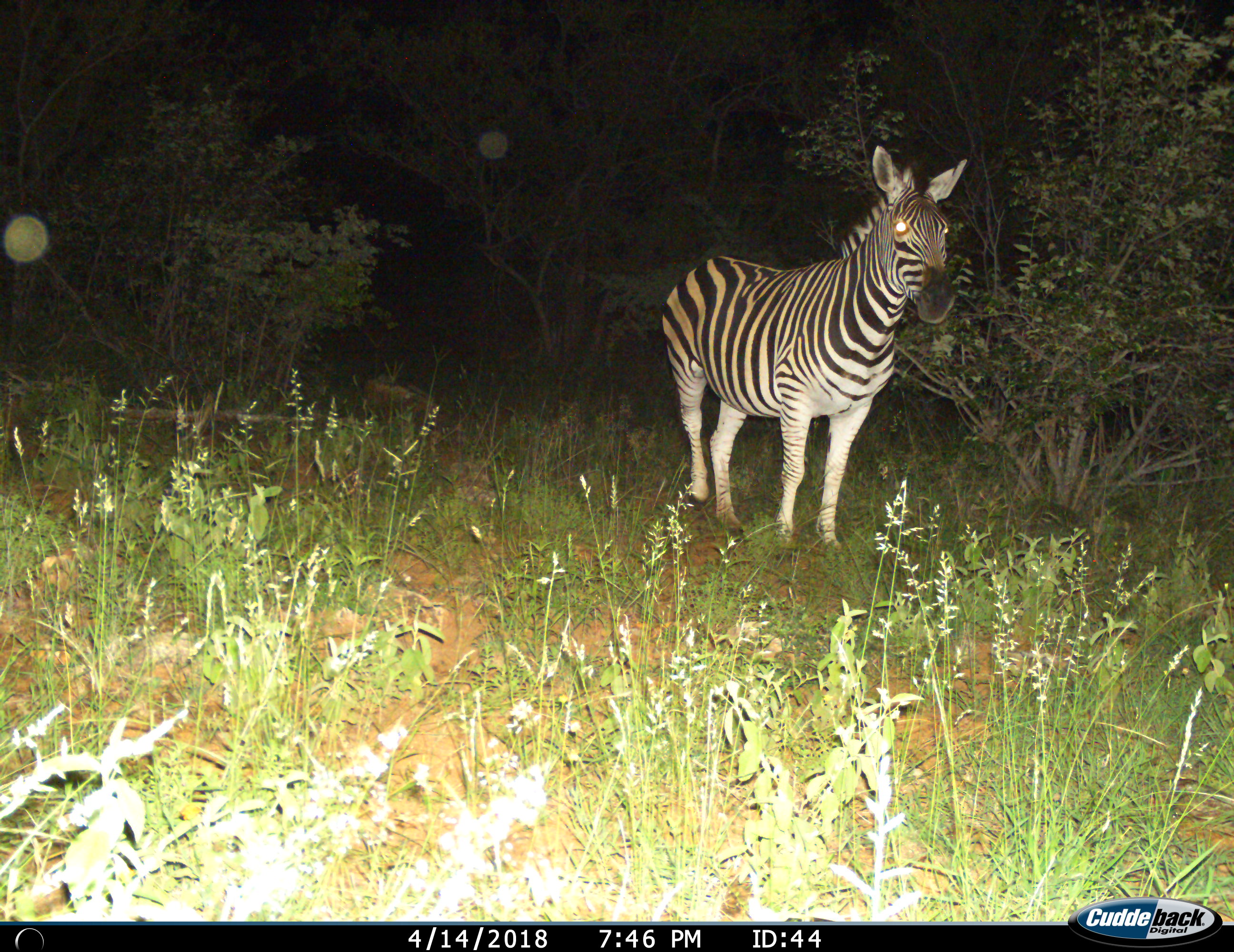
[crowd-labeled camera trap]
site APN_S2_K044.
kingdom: Animalia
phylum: Chordata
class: Mammalia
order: Perissodactyla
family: Equidae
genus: Equus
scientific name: Equus quagga burchellii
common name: burchell's zebra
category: zebraburchells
Zebraburchells (burchell's zebra) (Equus quagga burchellii), count 1. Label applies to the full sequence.